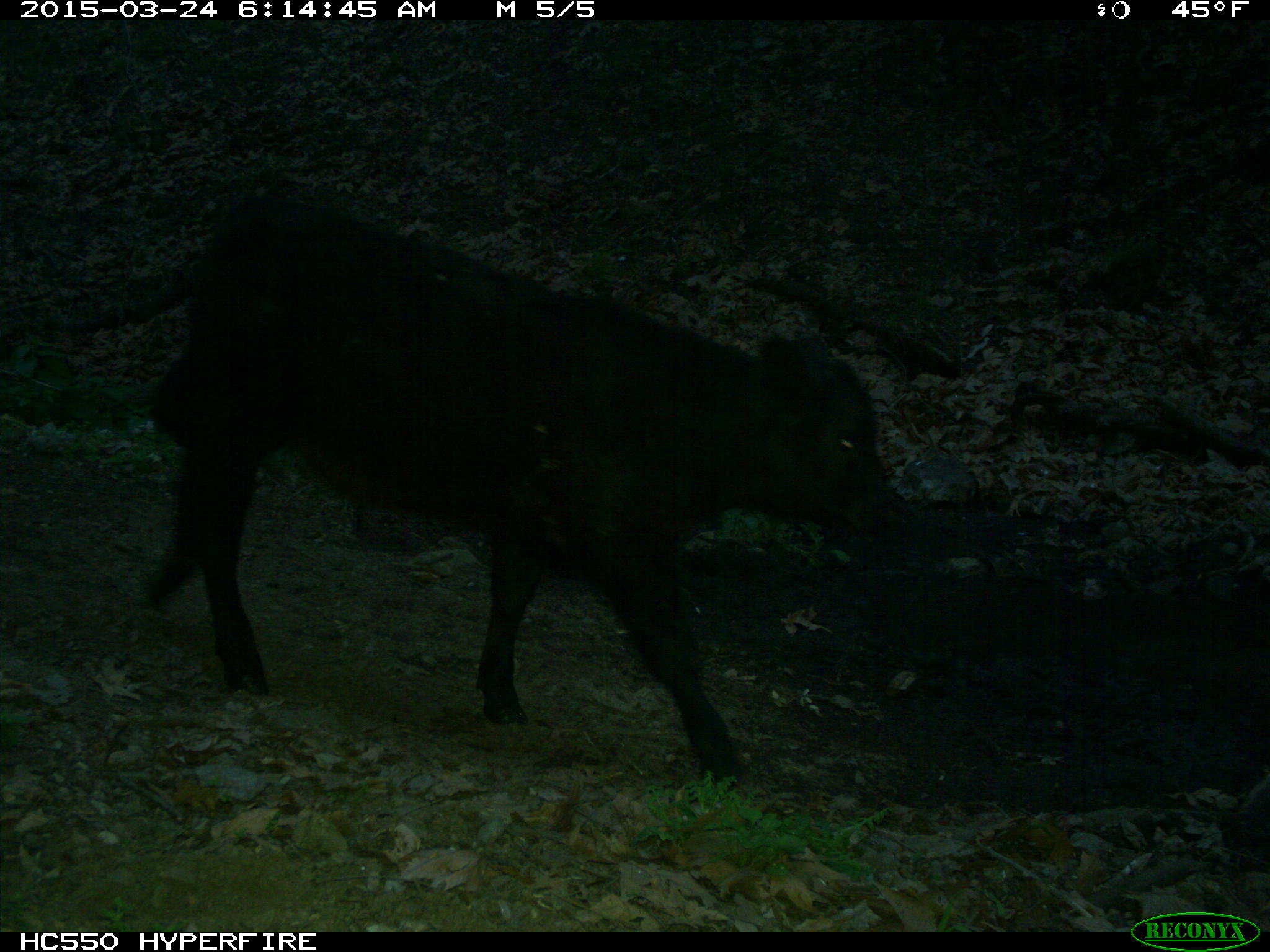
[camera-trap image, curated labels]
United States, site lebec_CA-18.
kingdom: Animalia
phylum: Chordata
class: Mammalia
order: Artiodactyla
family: Bovidae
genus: Bos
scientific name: Bos taurus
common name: domestic cow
Bos taurus (domestic cow).